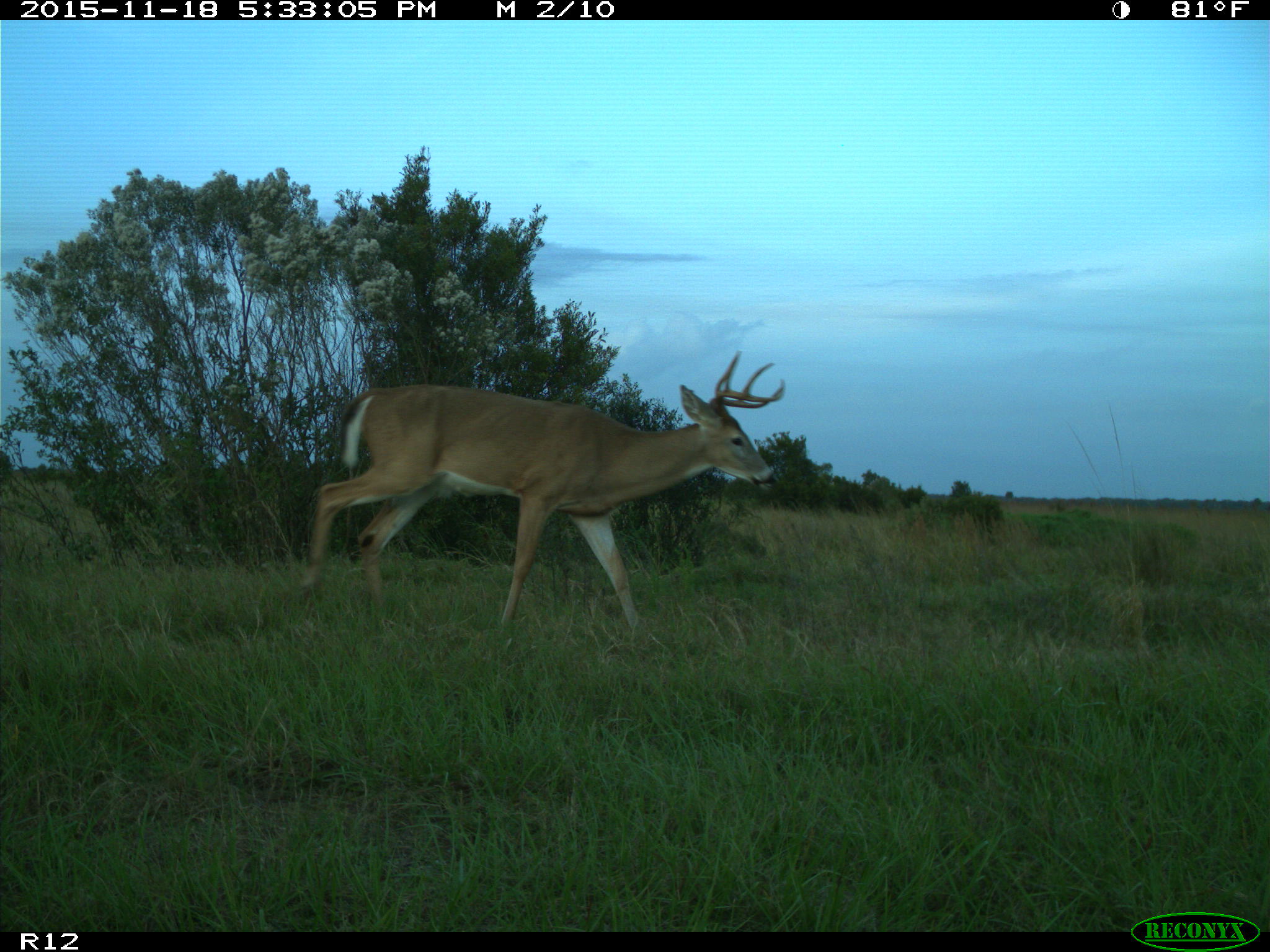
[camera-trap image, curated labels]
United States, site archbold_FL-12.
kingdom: Animalia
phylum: Chordata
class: Mammalia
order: Artiodactyla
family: Cervidae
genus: Odocoileus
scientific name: Odocoileus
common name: deer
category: unidentified deer